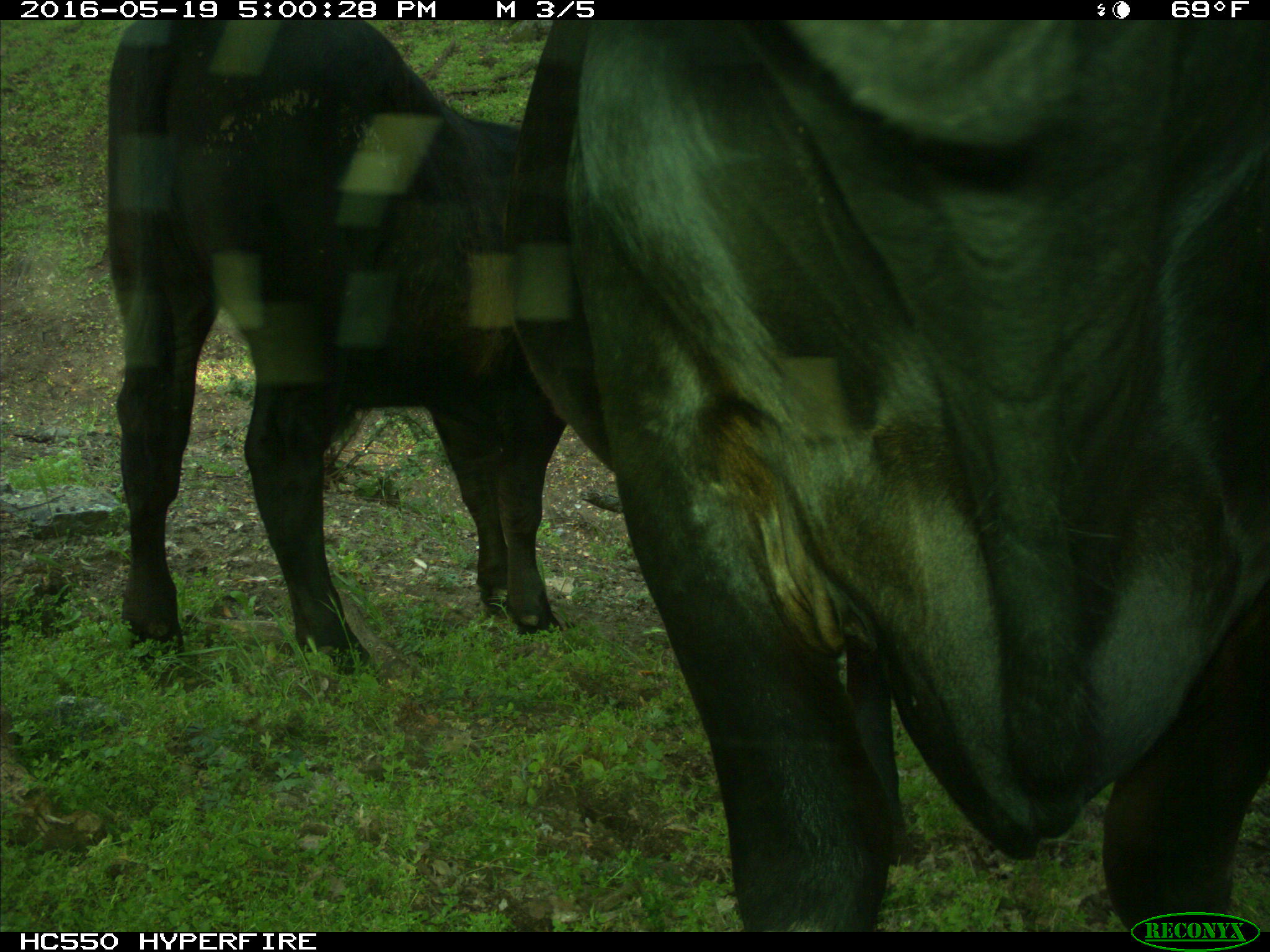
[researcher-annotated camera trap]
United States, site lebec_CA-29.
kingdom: Animalia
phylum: Chordata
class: Mammalia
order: Artiodactyla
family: Bovidae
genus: Bos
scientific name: Bos taurus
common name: domestic cow